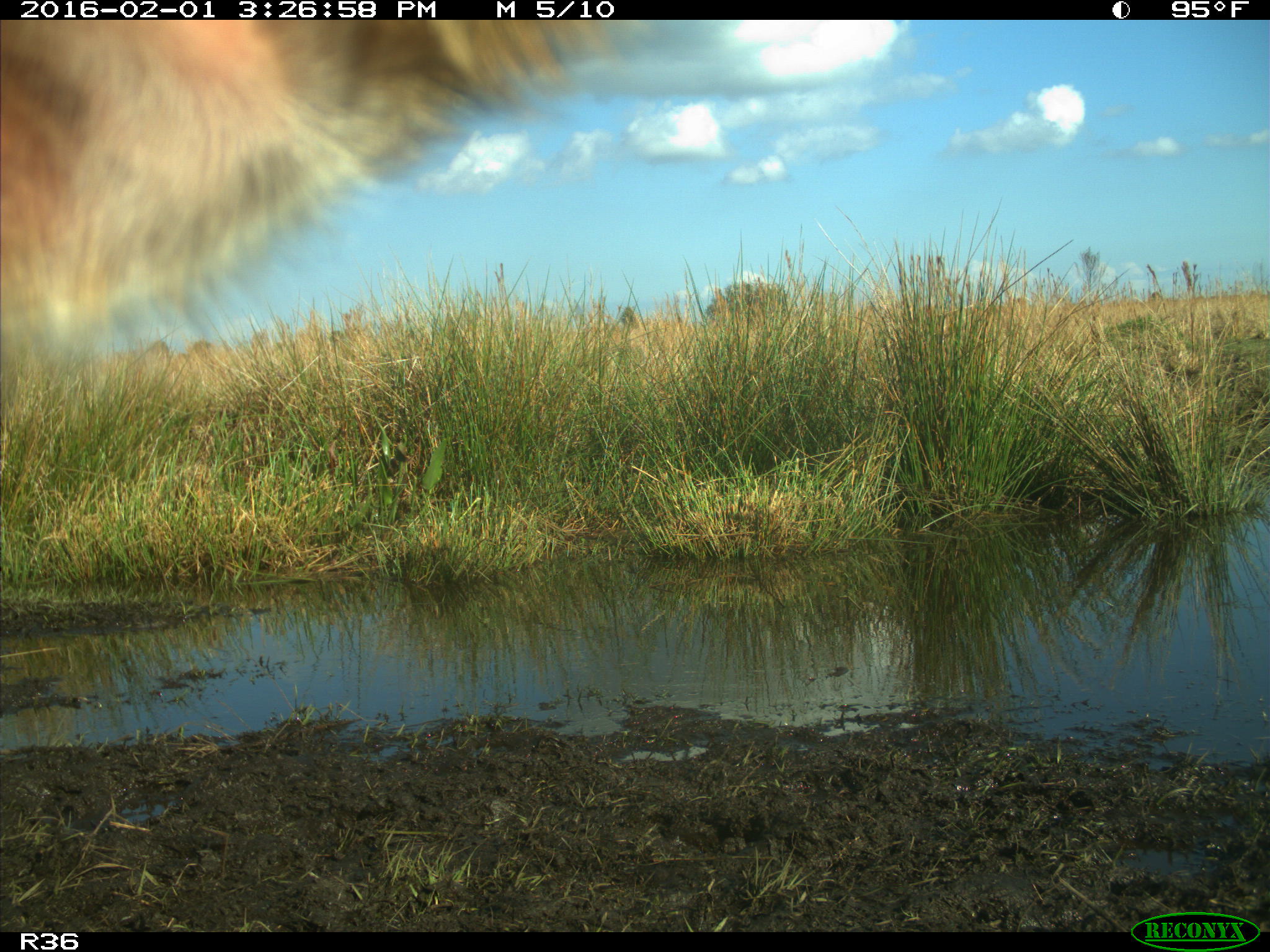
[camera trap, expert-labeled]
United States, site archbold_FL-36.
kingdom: Animalia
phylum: Chordata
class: Mammalia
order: Artiodactyla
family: Bovidae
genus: Bos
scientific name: Bos taurus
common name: domestic cow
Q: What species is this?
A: Bos taurus (domestic cow).